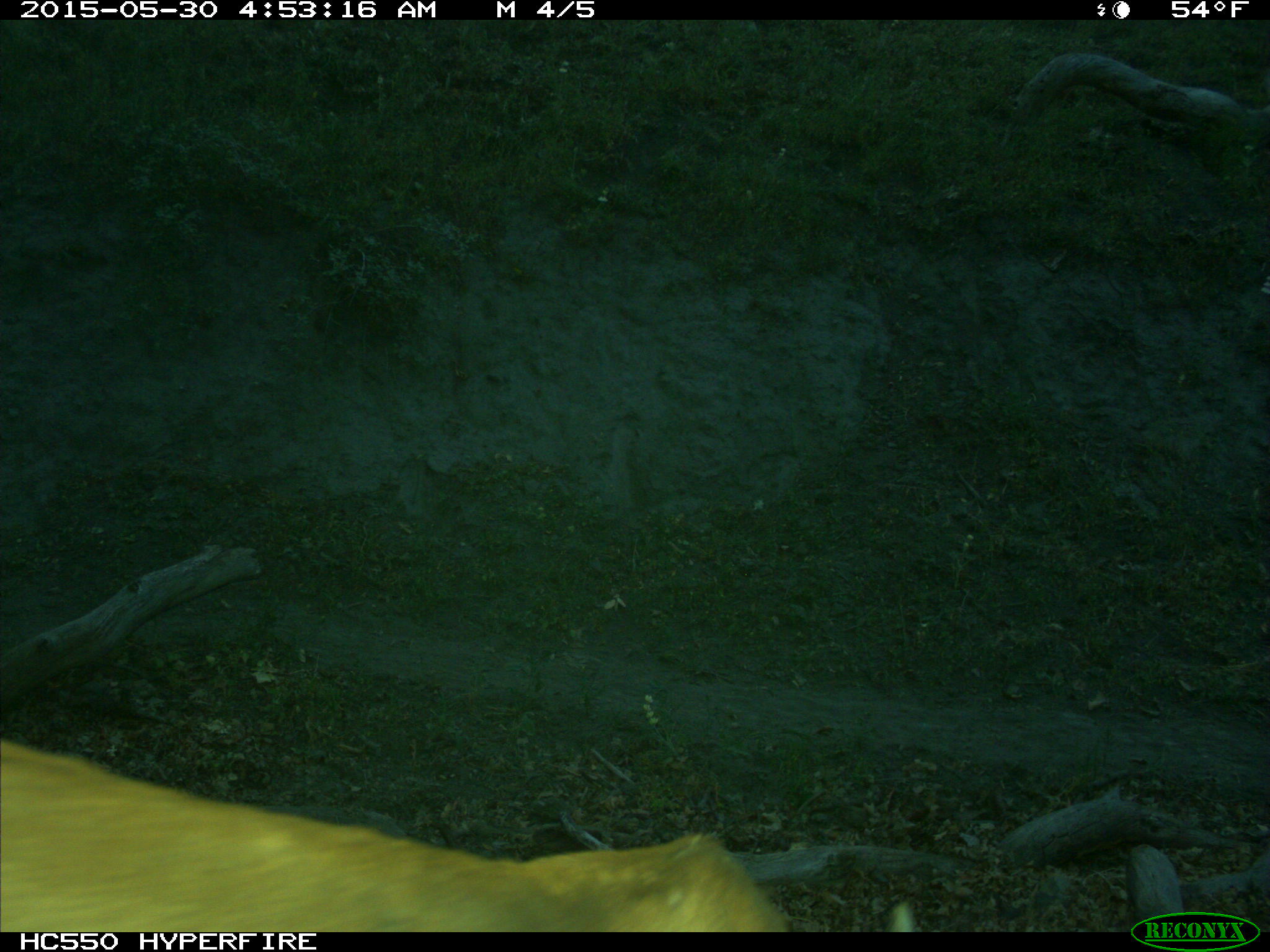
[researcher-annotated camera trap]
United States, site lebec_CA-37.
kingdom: Animalia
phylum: Chordata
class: Mammalia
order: Carnivora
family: Felidae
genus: Puma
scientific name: Puma concolor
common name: mountain lion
Puma concolor (mountain lion).